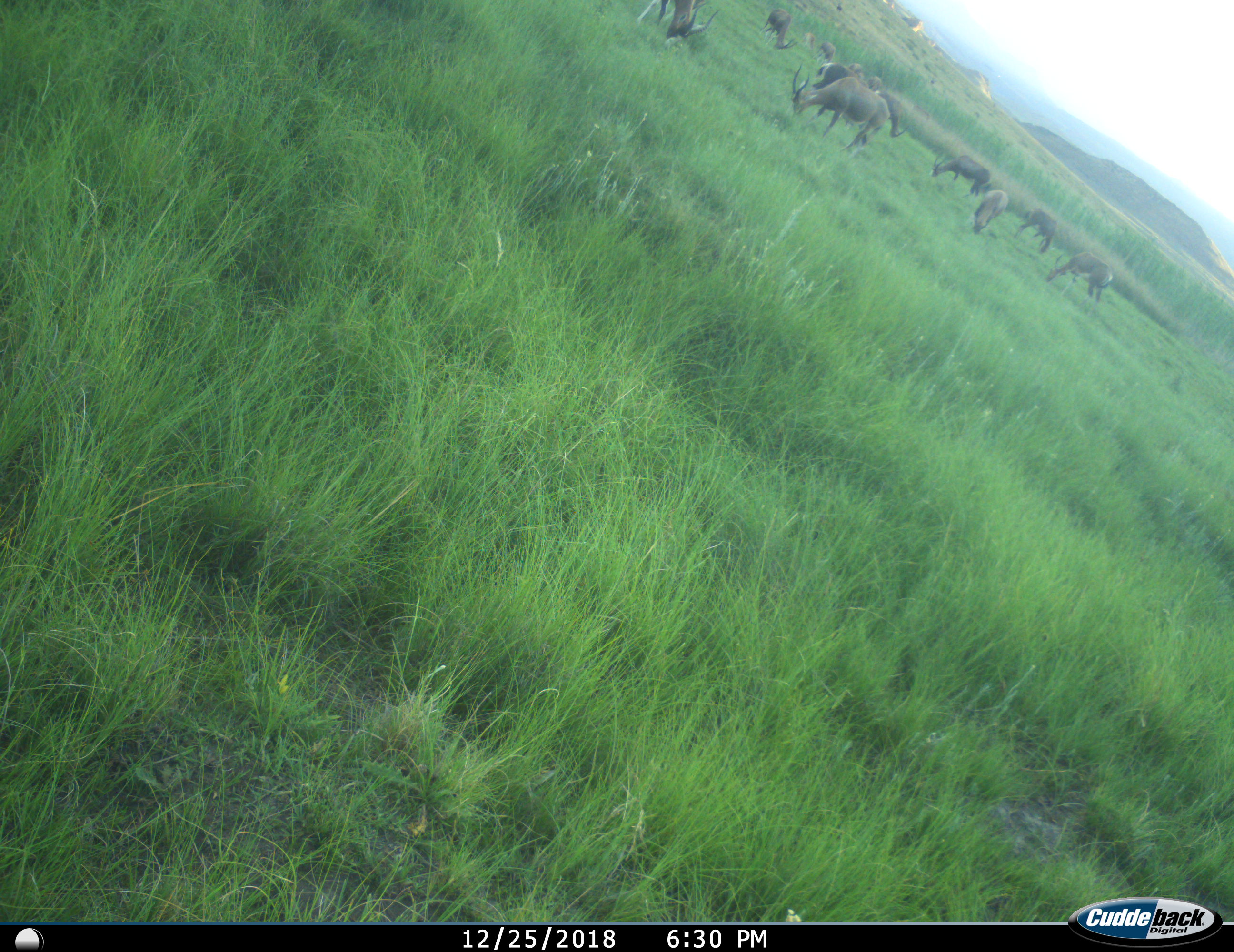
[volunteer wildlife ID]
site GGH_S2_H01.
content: unidentified animal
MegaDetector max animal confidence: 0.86